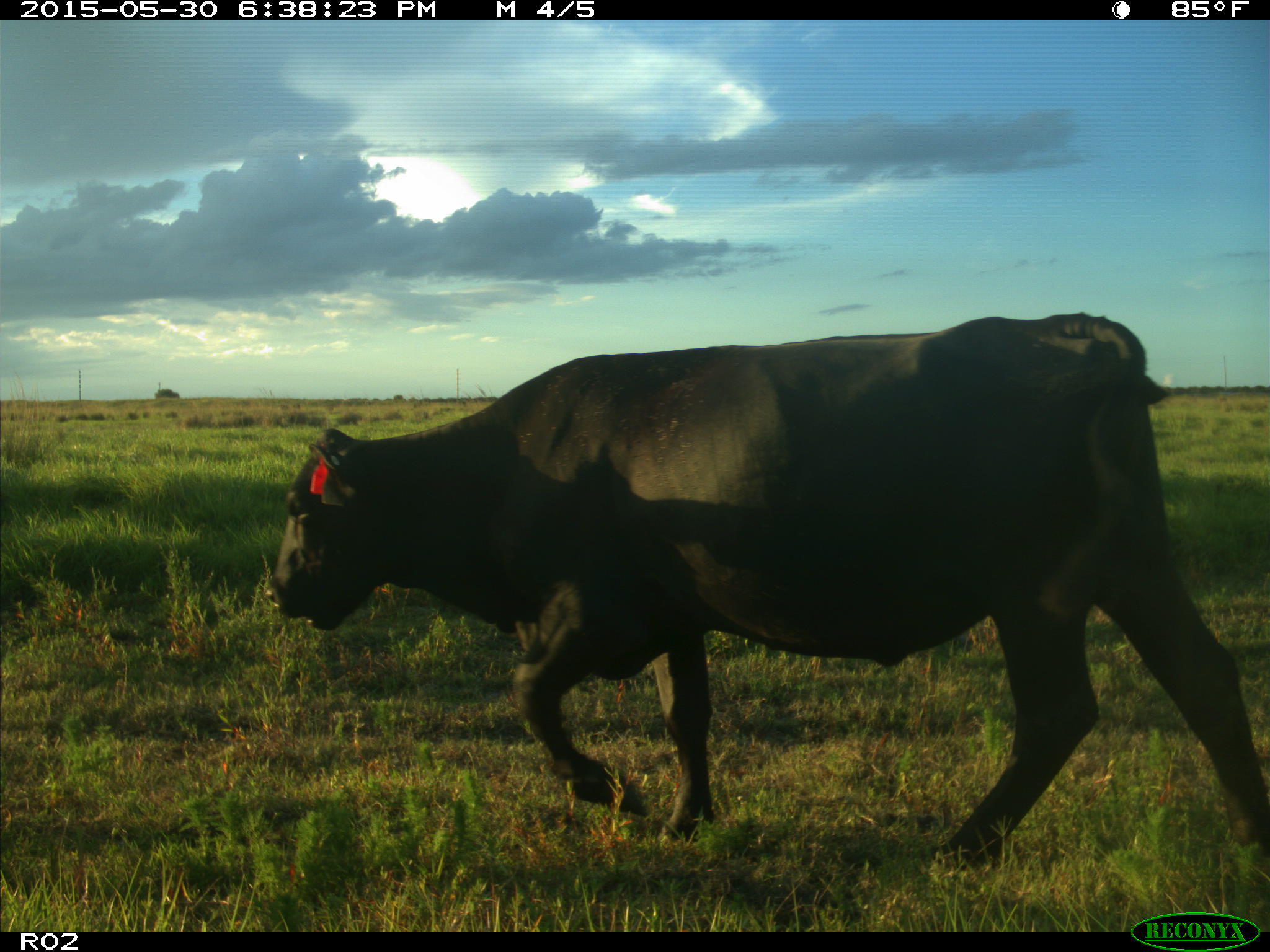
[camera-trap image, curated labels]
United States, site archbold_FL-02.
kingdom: Animalia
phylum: Chordata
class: Mammalia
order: Artiodactyla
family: Bovidae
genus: Bos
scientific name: Bos taurus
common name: domestic cow